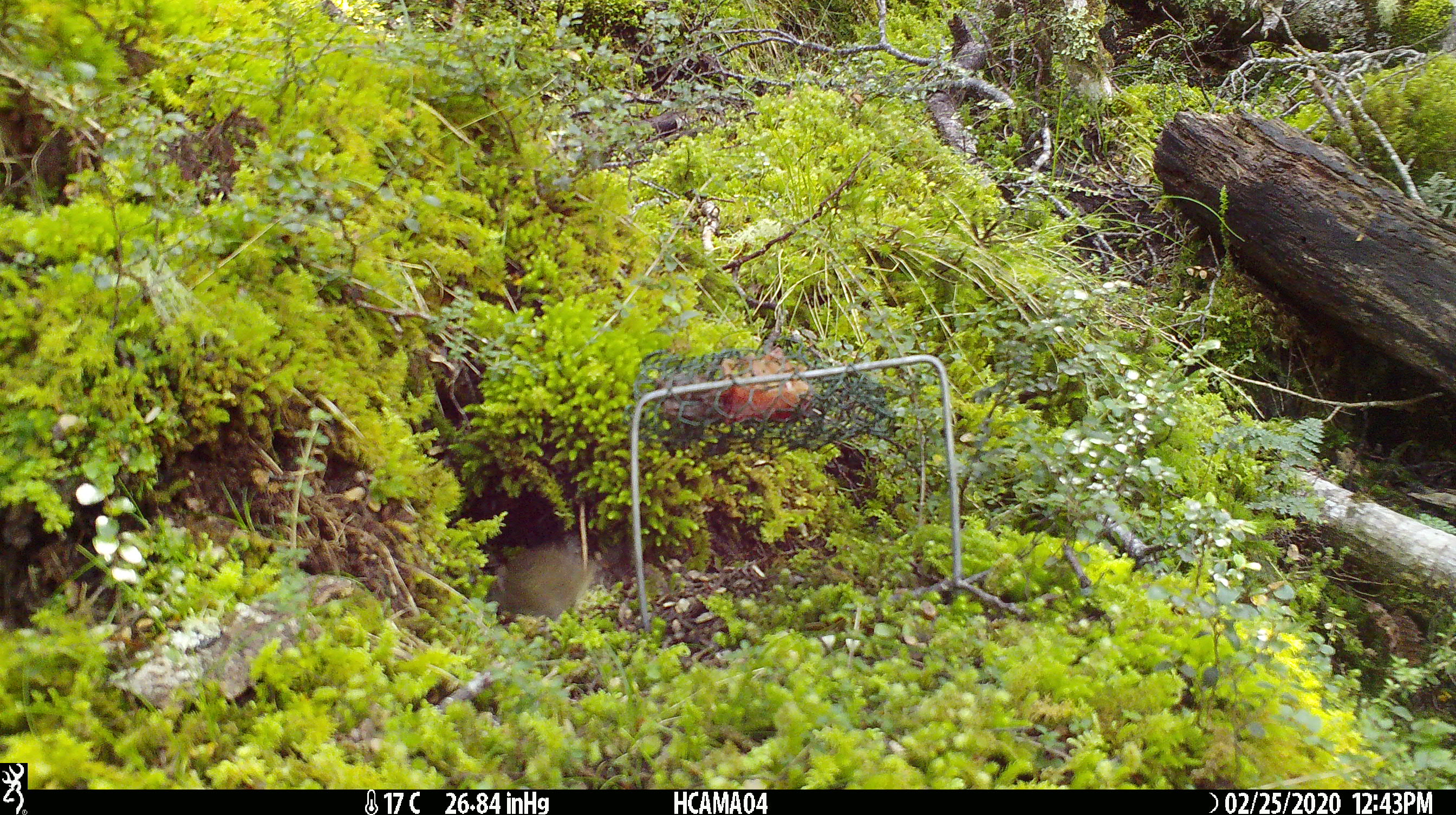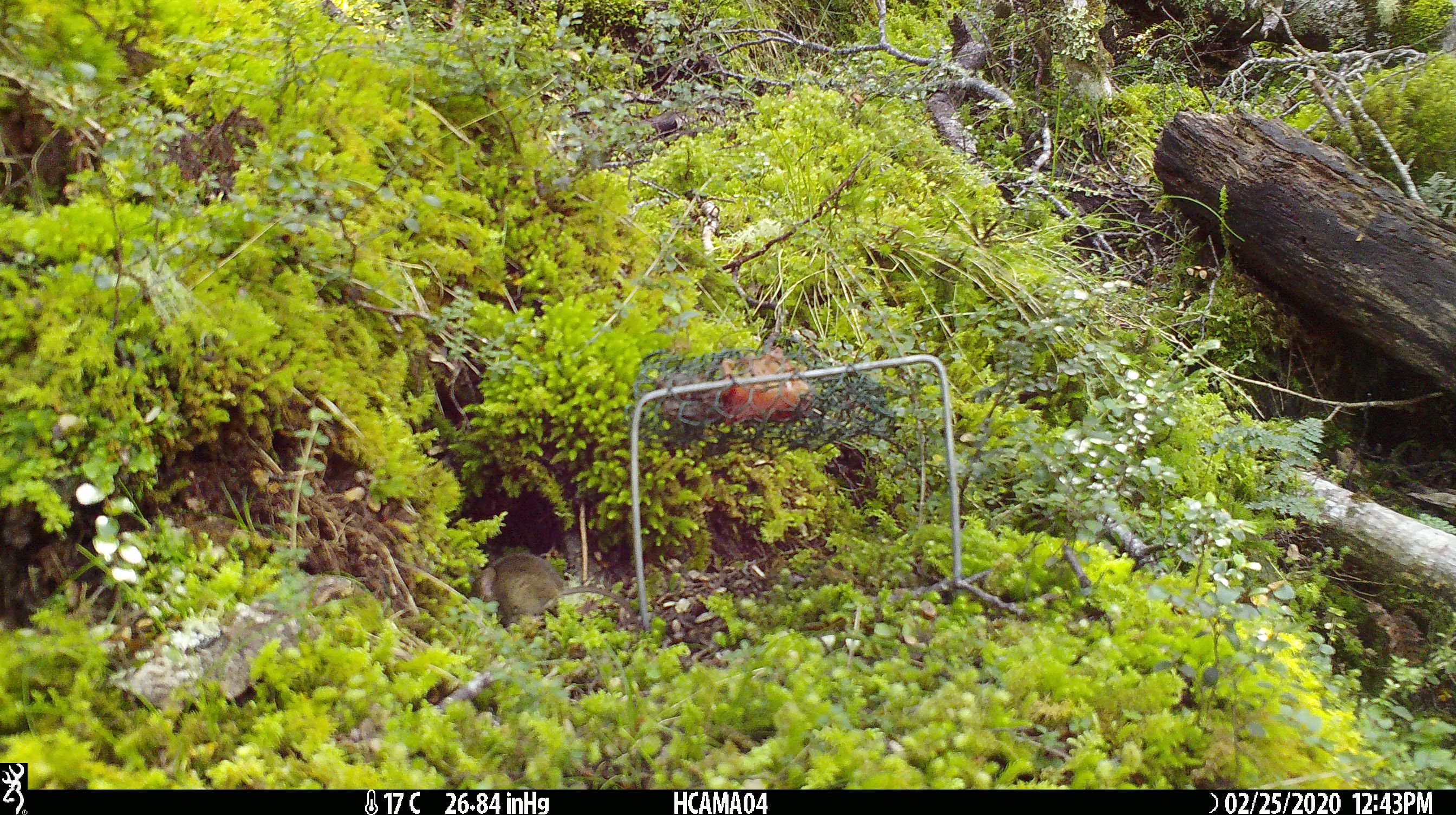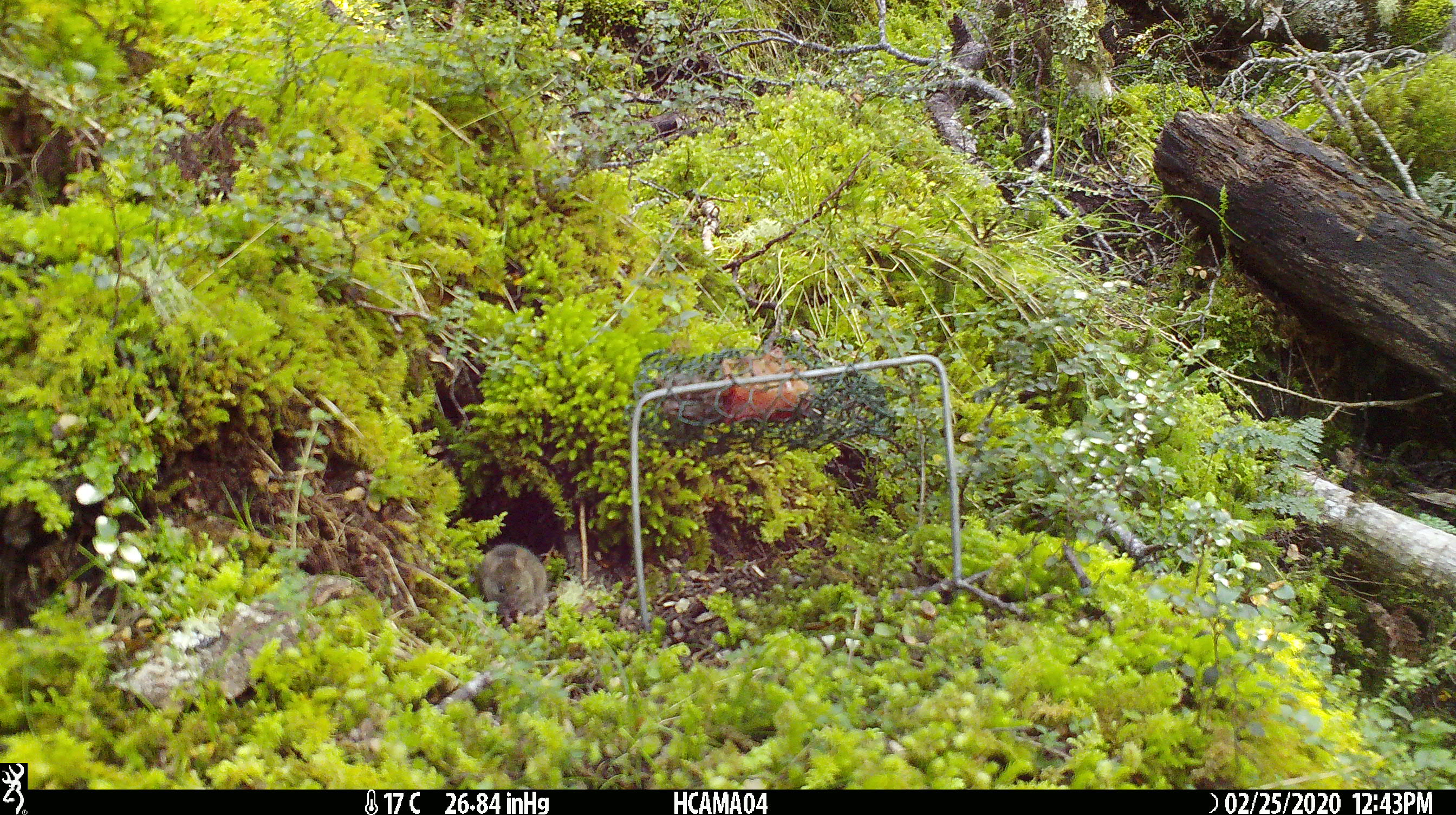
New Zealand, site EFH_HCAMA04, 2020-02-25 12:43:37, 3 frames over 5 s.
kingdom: Animalia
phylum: Chordata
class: Mammalia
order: Rodentia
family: Muridae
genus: Mus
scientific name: Mus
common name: mouse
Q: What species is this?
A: Mouse (Mus).